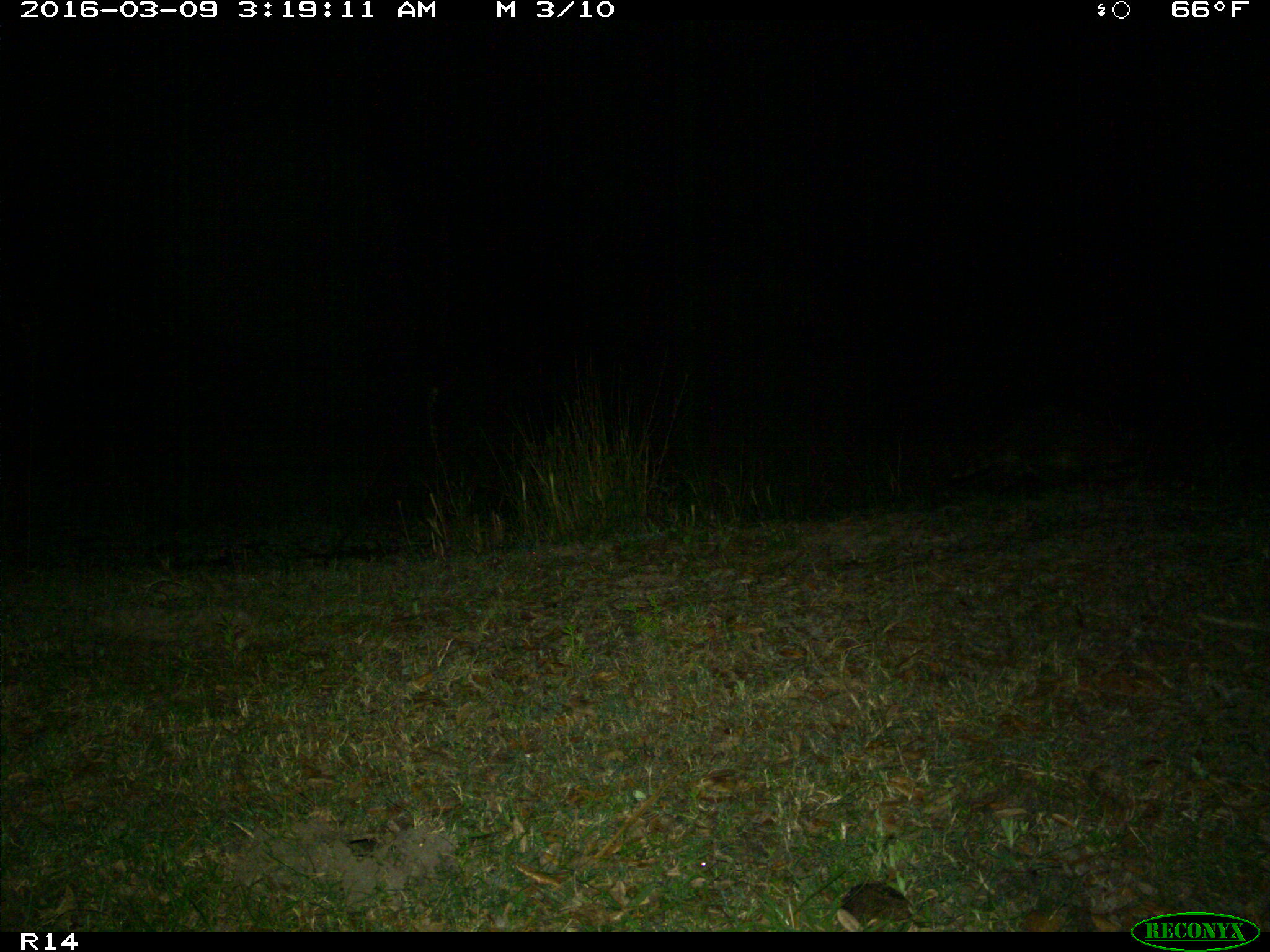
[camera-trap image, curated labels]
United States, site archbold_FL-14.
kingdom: Animalia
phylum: Chordata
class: Mammalia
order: Carnivora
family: Procyonidae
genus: Procyon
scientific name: Procyon lotor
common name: common raccoon